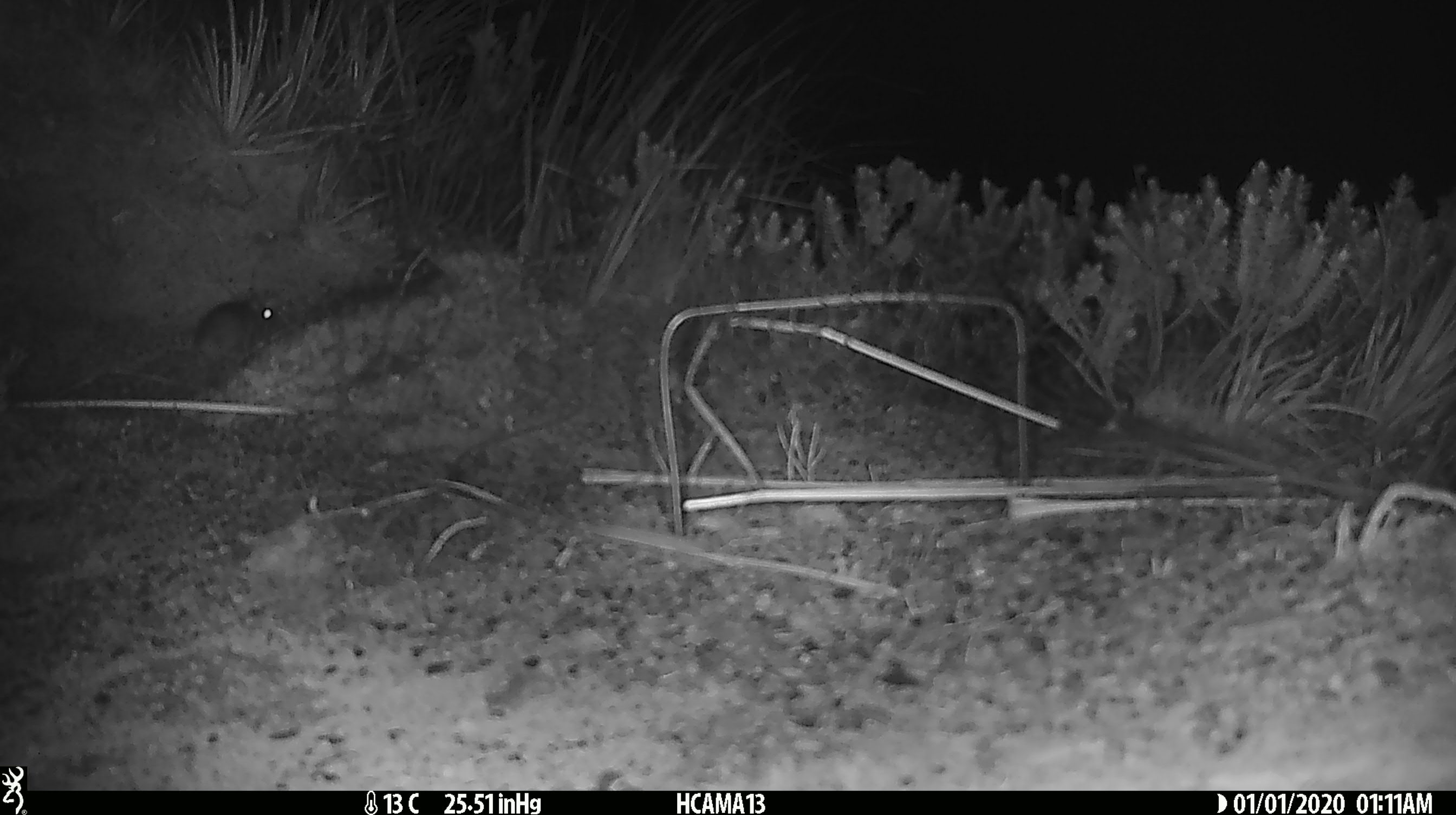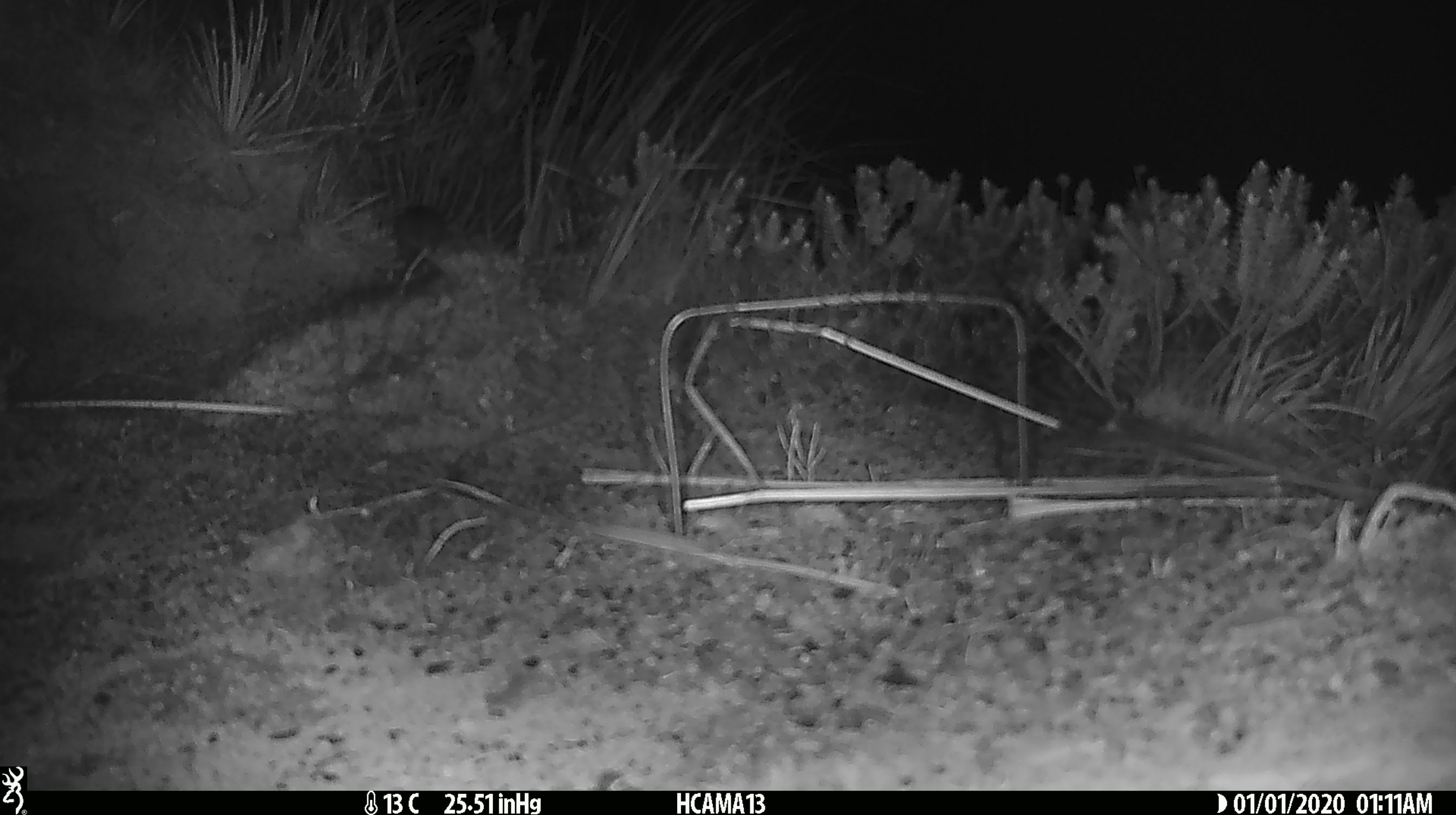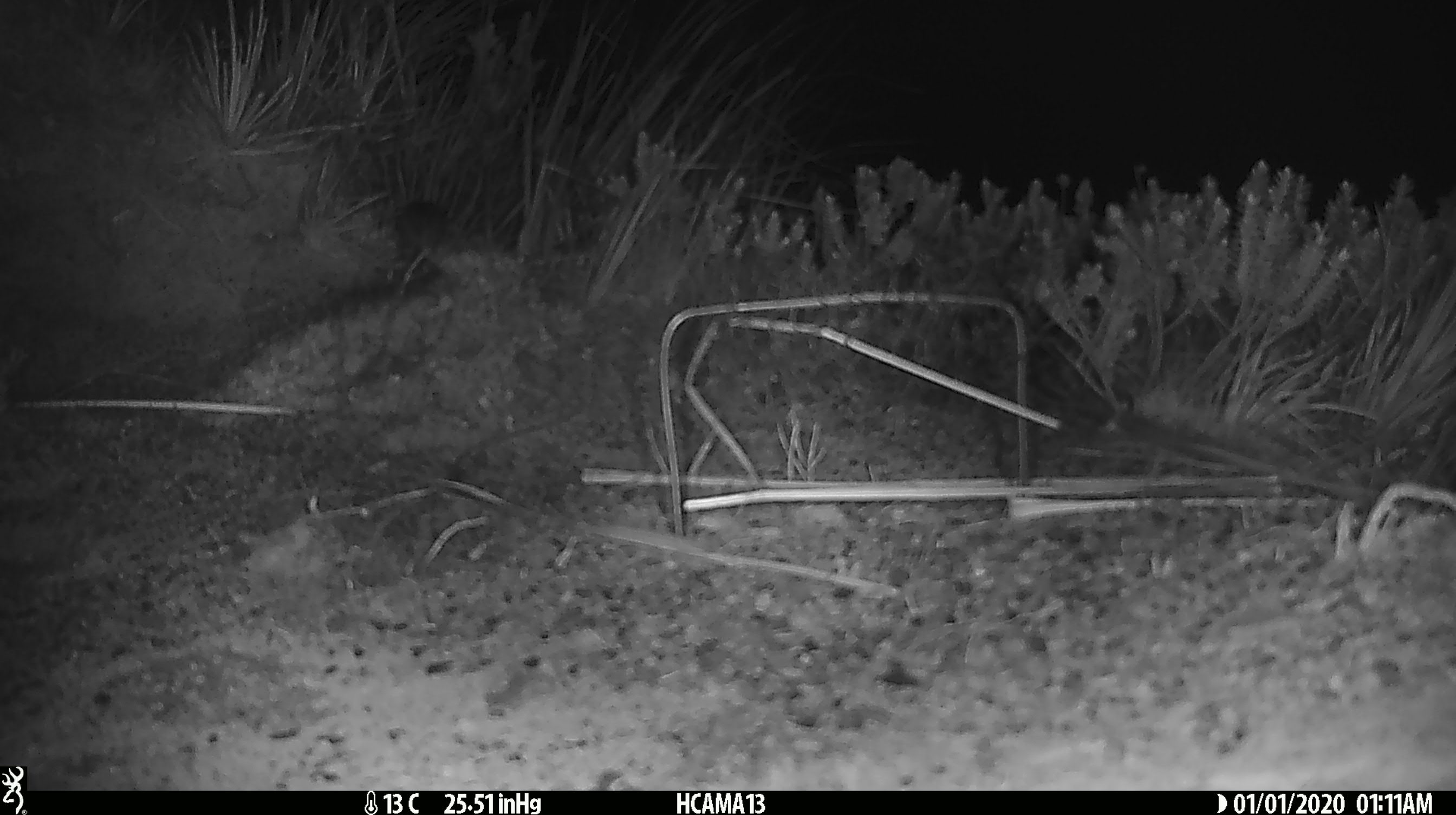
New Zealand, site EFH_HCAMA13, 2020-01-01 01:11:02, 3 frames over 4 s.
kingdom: Animalia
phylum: Chordata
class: Mammalia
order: Rodentia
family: Muridae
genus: Mus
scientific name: Mus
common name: mouse